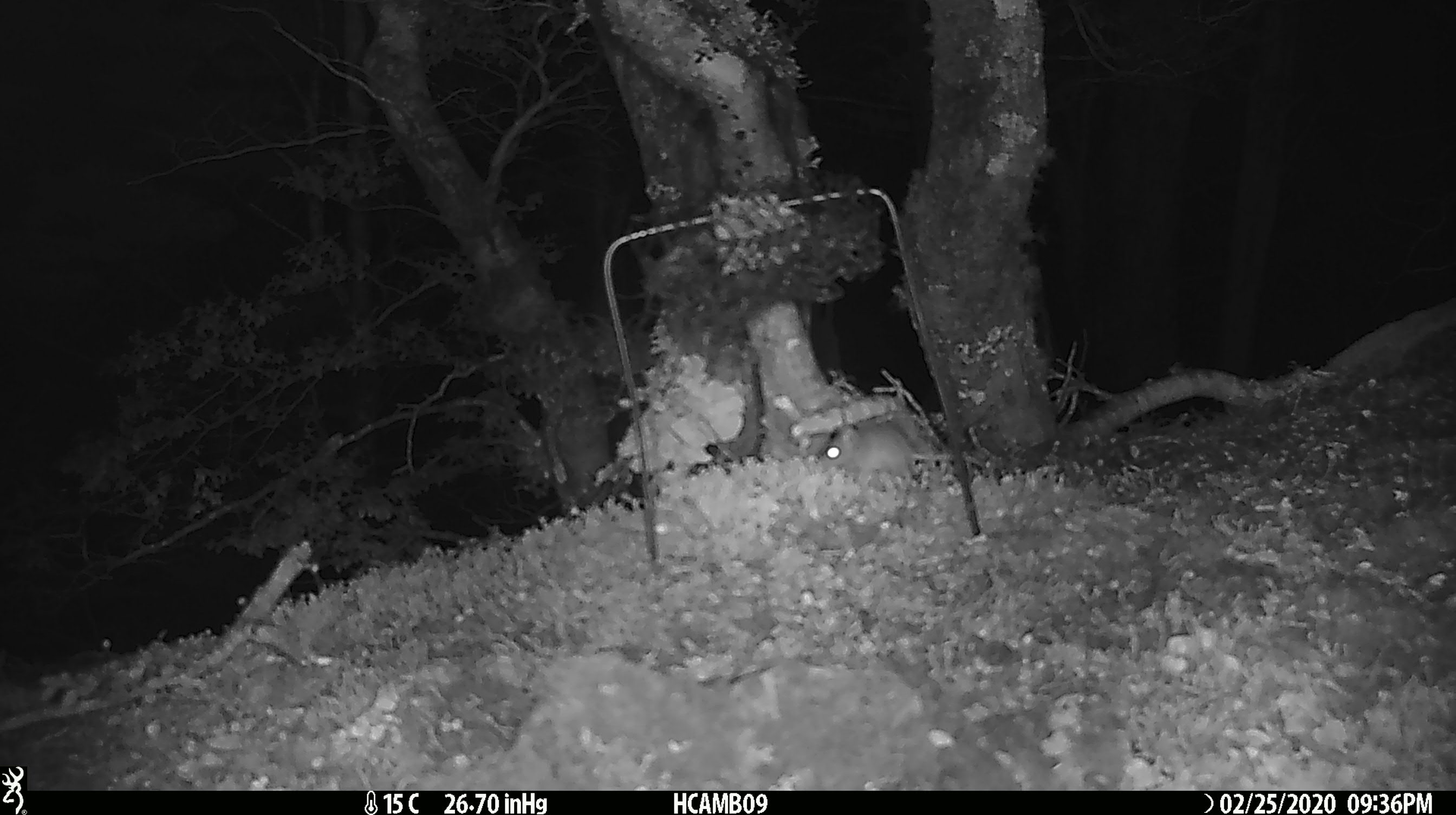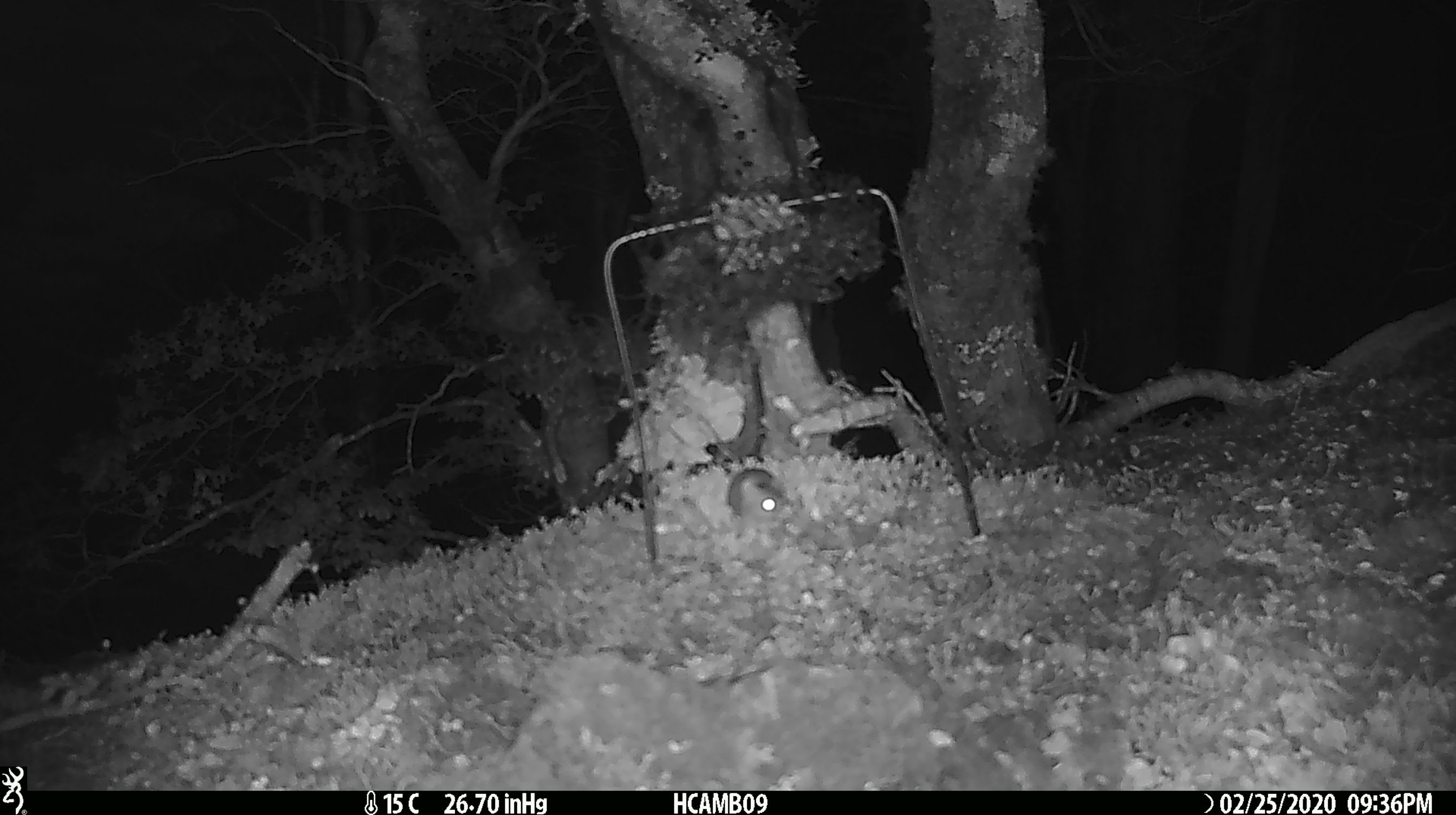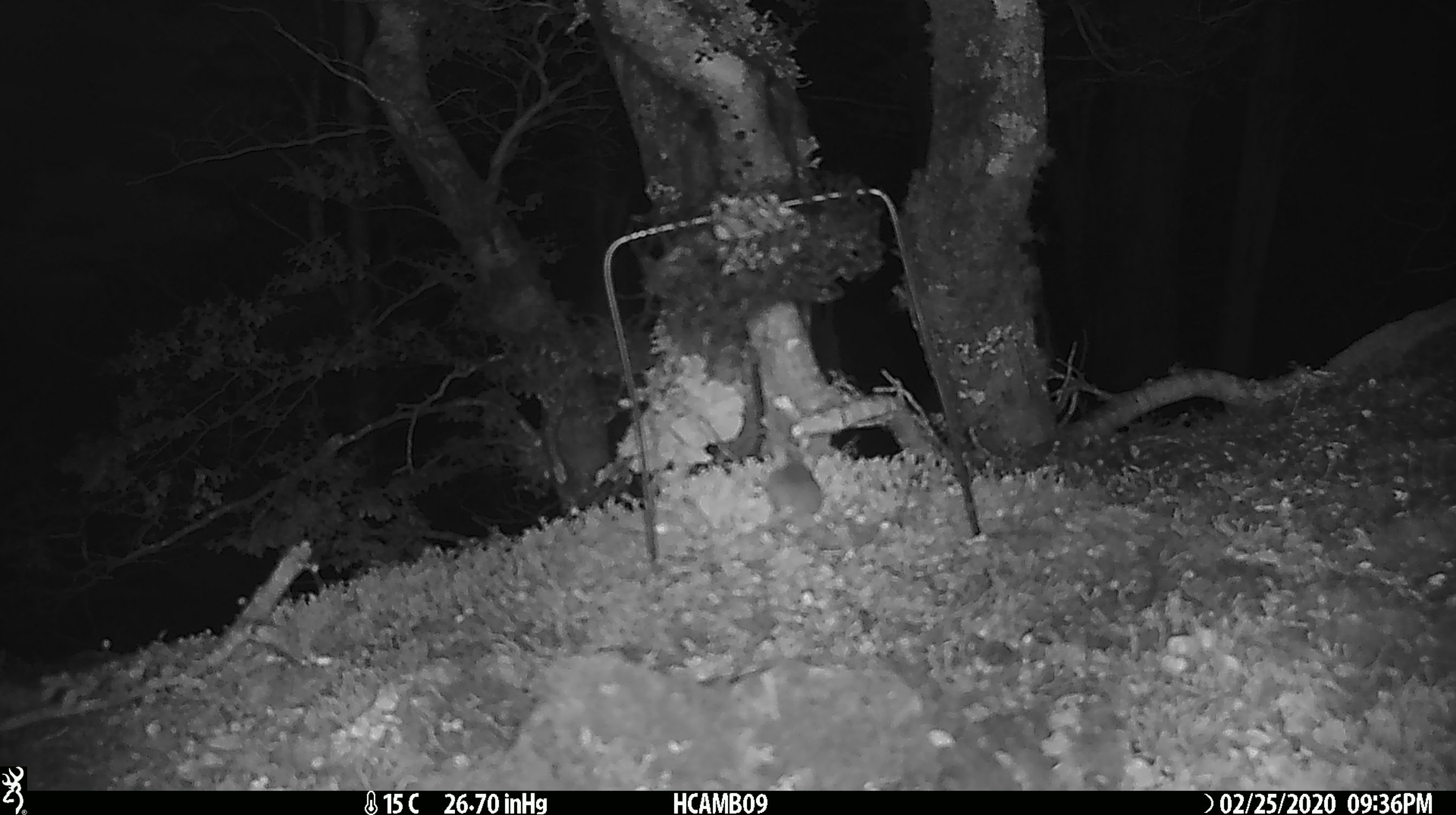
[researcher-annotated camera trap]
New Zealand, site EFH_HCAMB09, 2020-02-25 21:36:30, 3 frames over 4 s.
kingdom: Animalia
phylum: Chordata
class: Mammalia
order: Rodentia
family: Muridae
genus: Mus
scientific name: Mus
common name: mouse